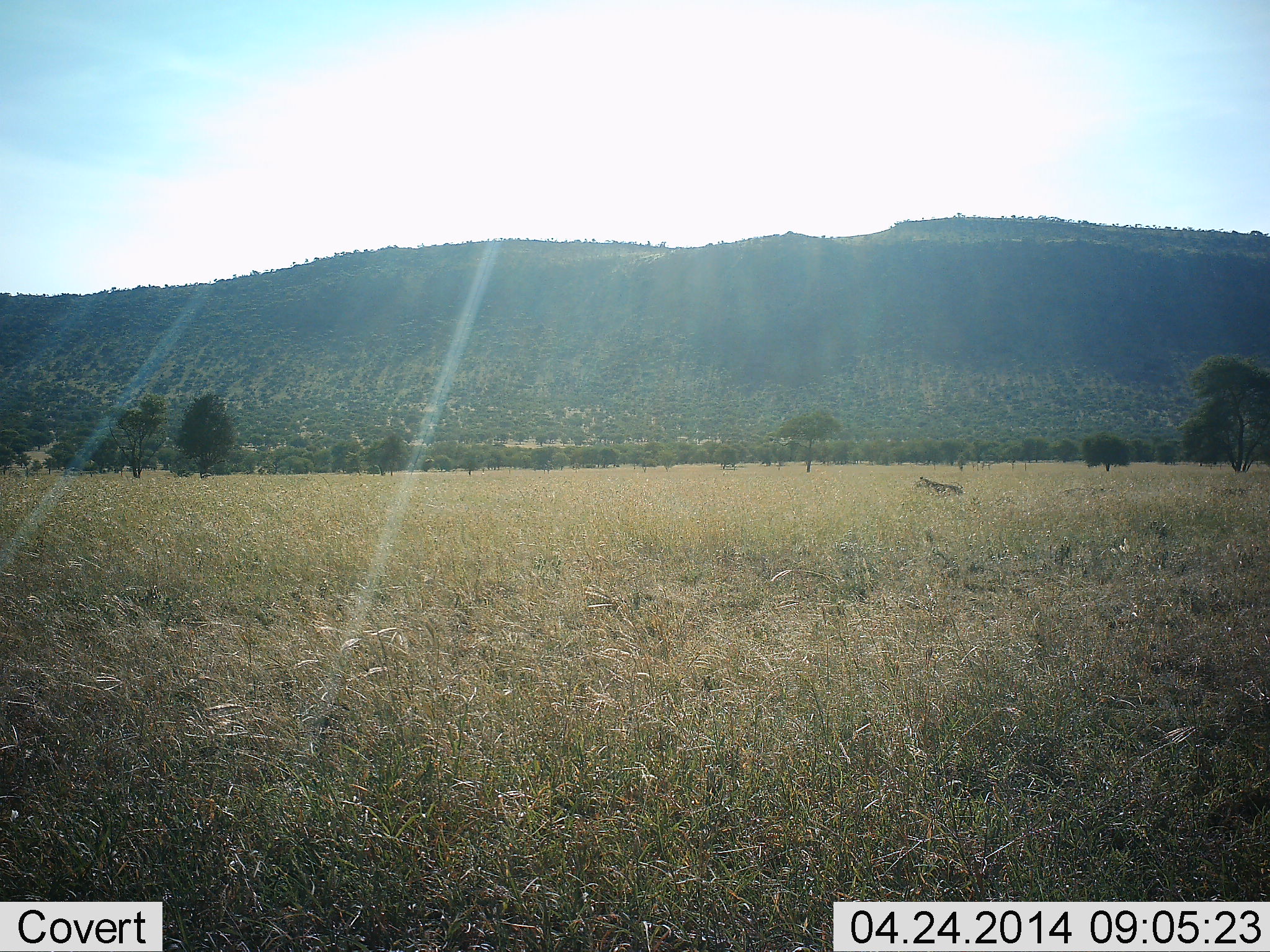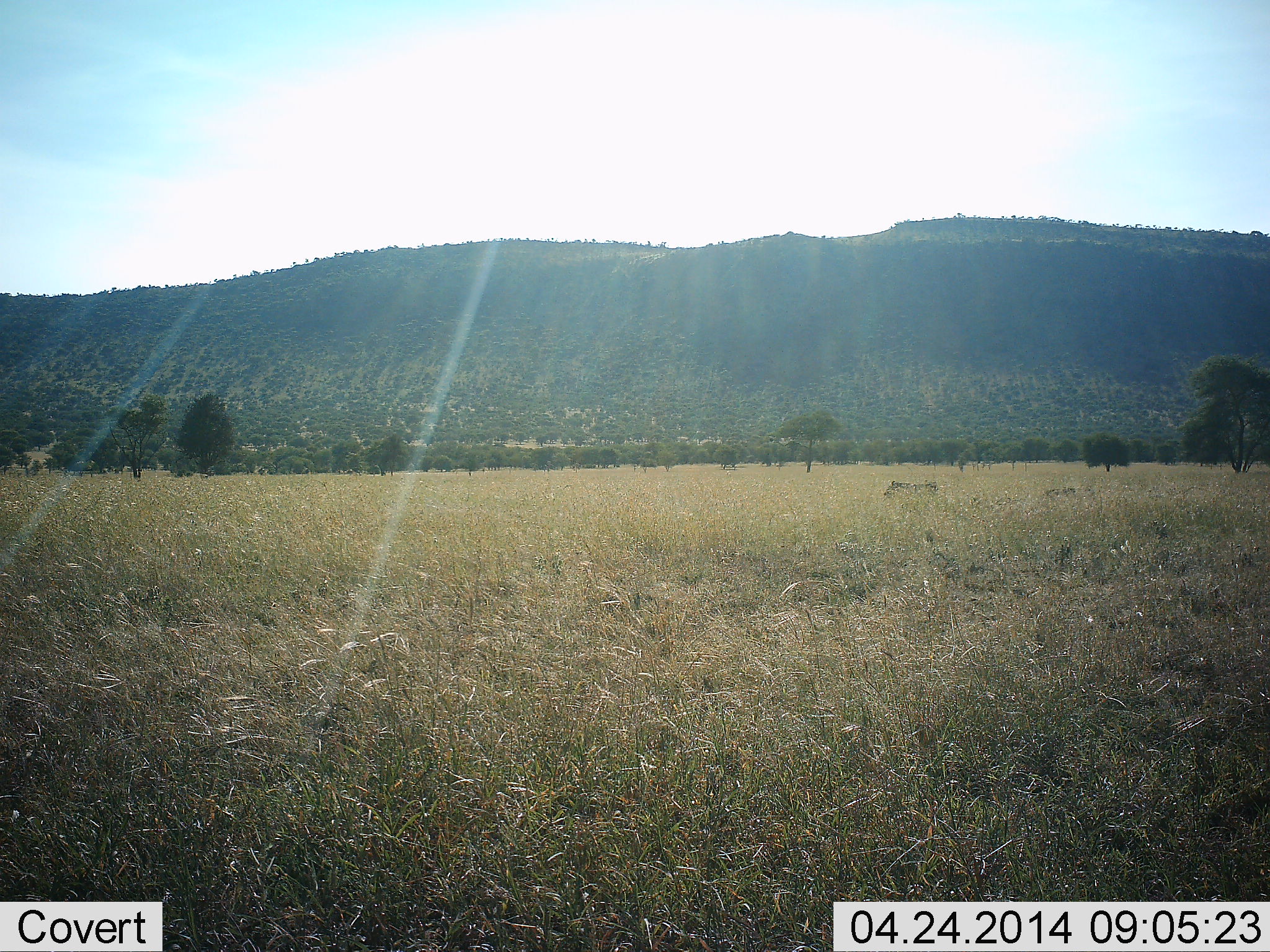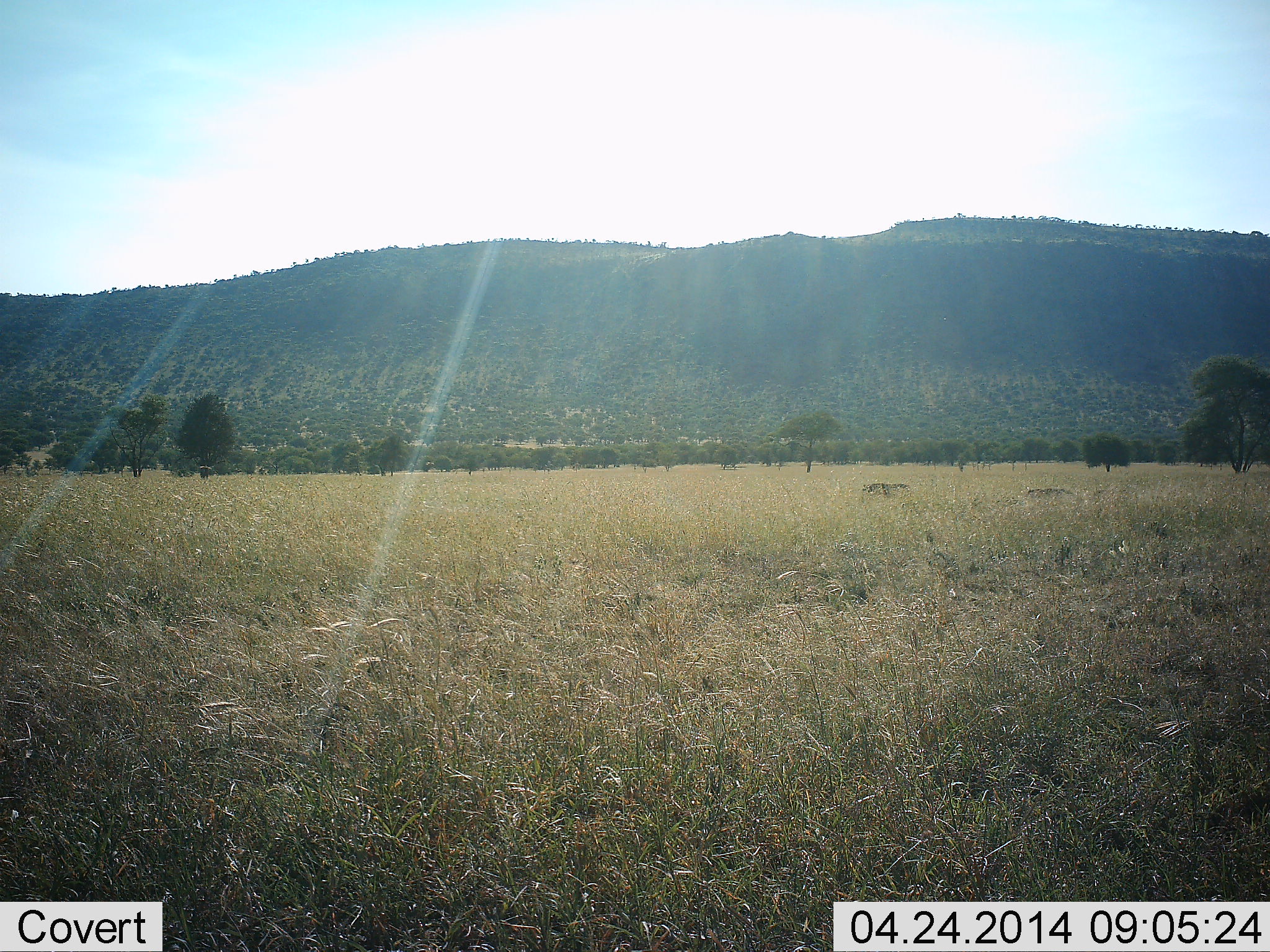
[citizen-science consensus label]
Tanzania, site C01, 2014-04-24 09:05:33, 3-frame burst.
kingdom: Animalia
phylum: Chordata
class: Mammalia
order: Artiodactyla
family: Suidae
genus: Phacochoerus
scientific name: Phacochoerus africanus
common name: warthog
Warthog (Phacochoerus africanus), count 3. Behavior (volunteer vote fractions): standing 4%, resting 4%, moving 96%, interacting 0%. Young present (vote fraction): 7%. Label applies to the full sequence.